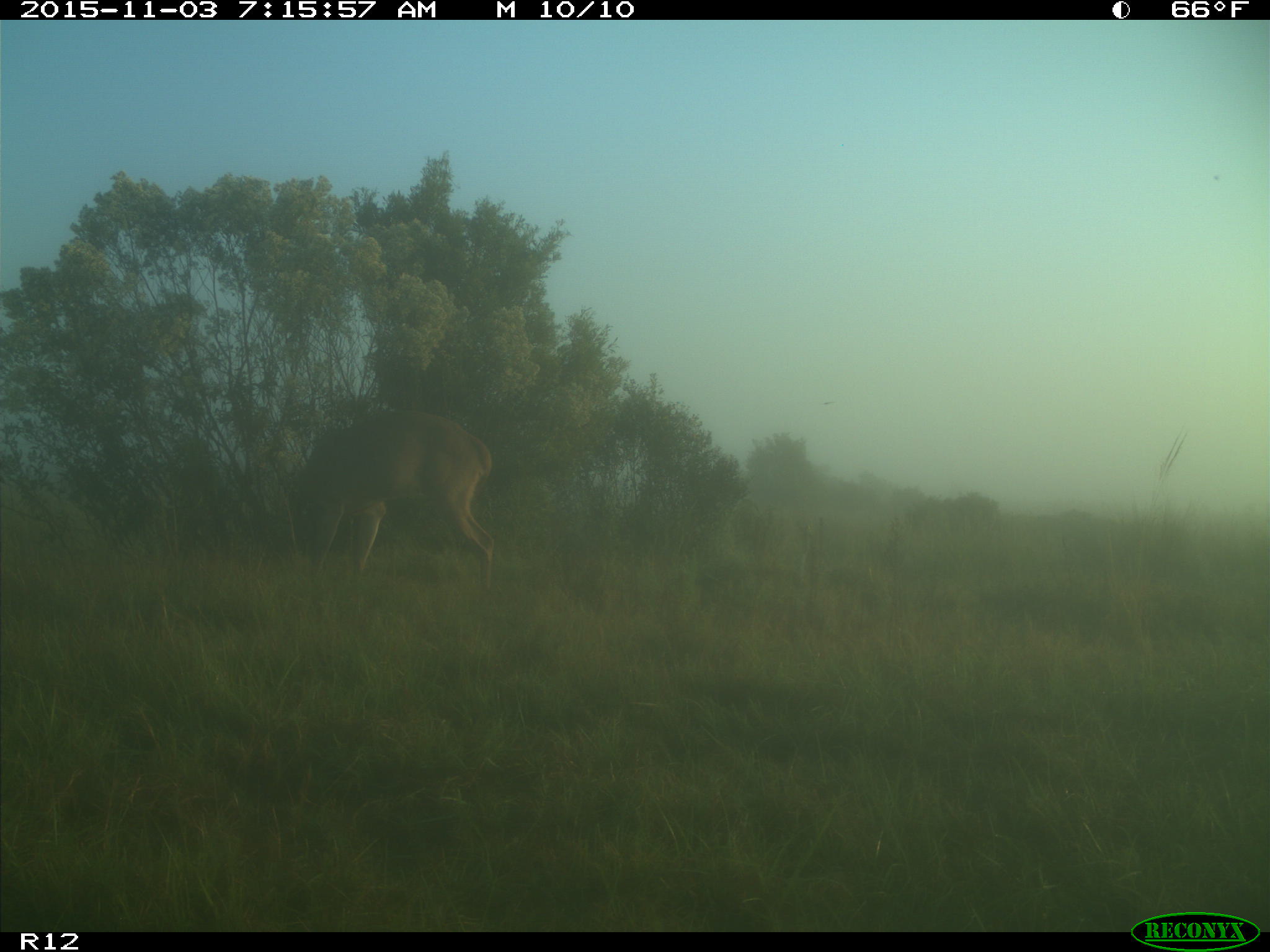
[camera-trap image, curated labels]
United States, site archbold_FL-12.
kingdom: Animalia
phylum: Chordata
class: Mammalia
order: Artiodactyla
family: Cervidae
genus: Odocoileus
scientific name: Odocoileus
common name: deer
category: unidentified deer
Unidentified deer (deer) (Odocoileus).